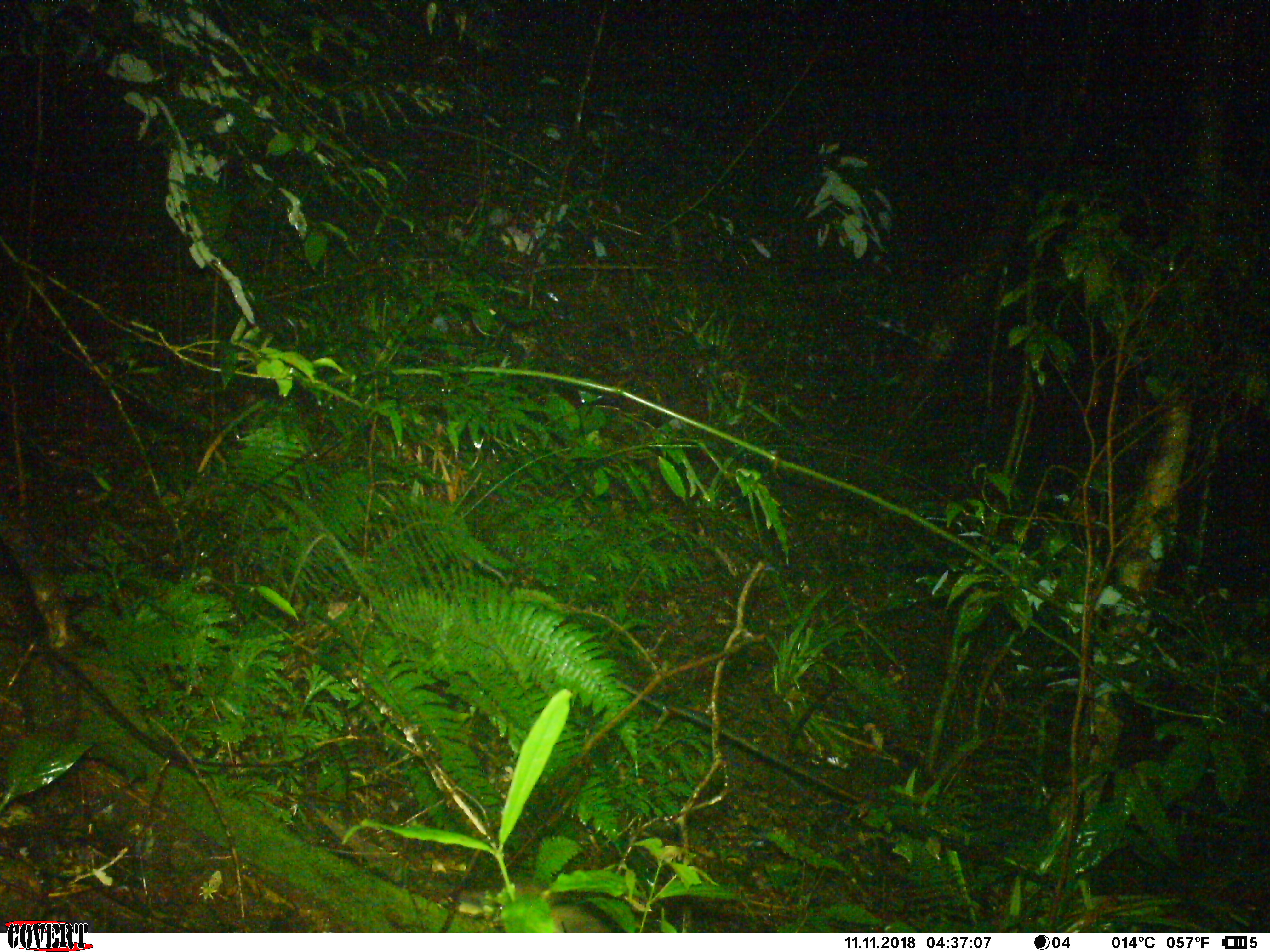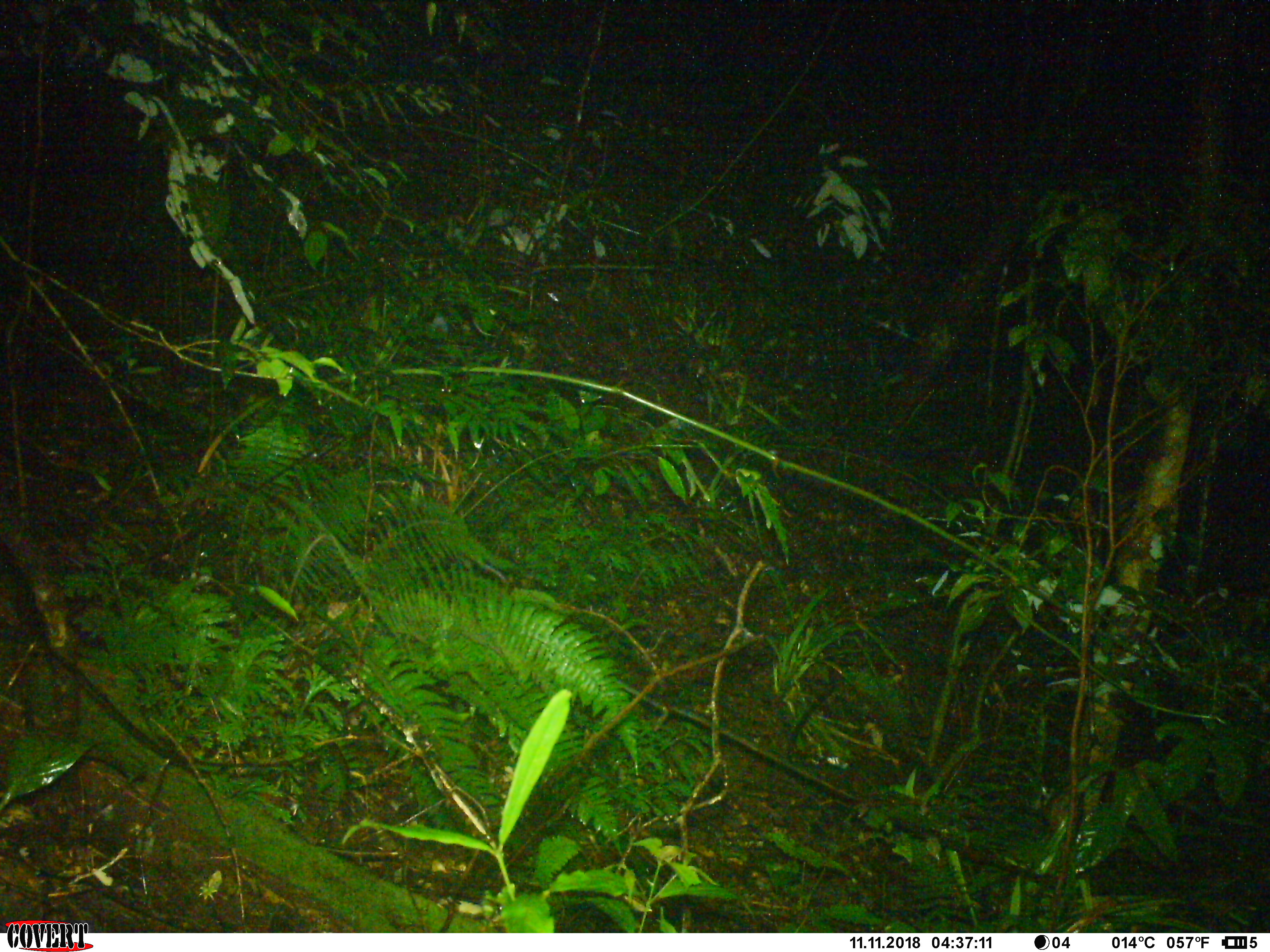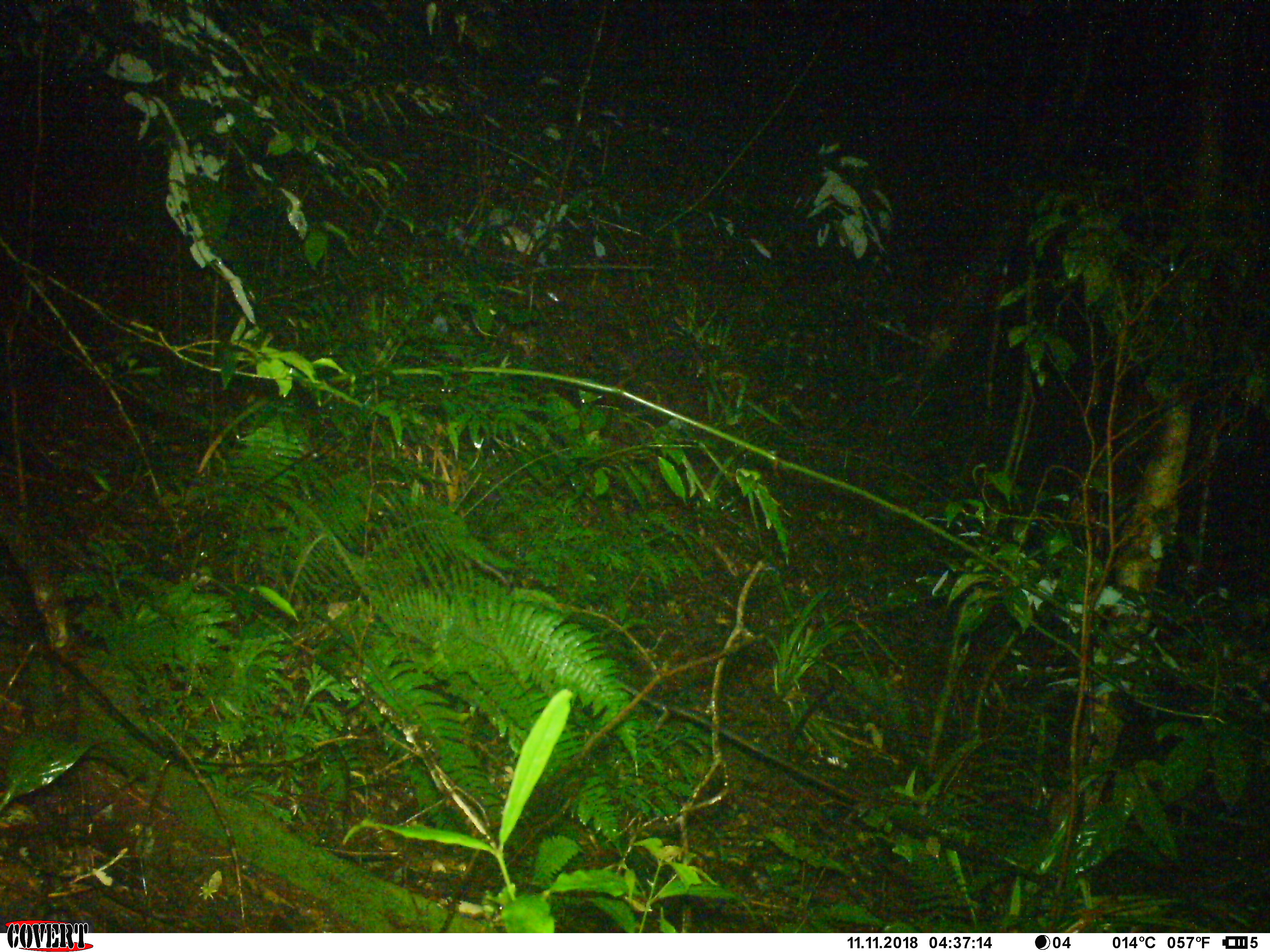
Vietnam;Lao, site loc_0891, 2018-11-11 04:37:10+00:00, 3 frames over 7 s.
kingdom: Animalia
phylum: Chordata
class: Mammalia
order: Rodentia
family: Muridae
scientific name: Muridae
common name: old-world mice and rats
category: unidentified murid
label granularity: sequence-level